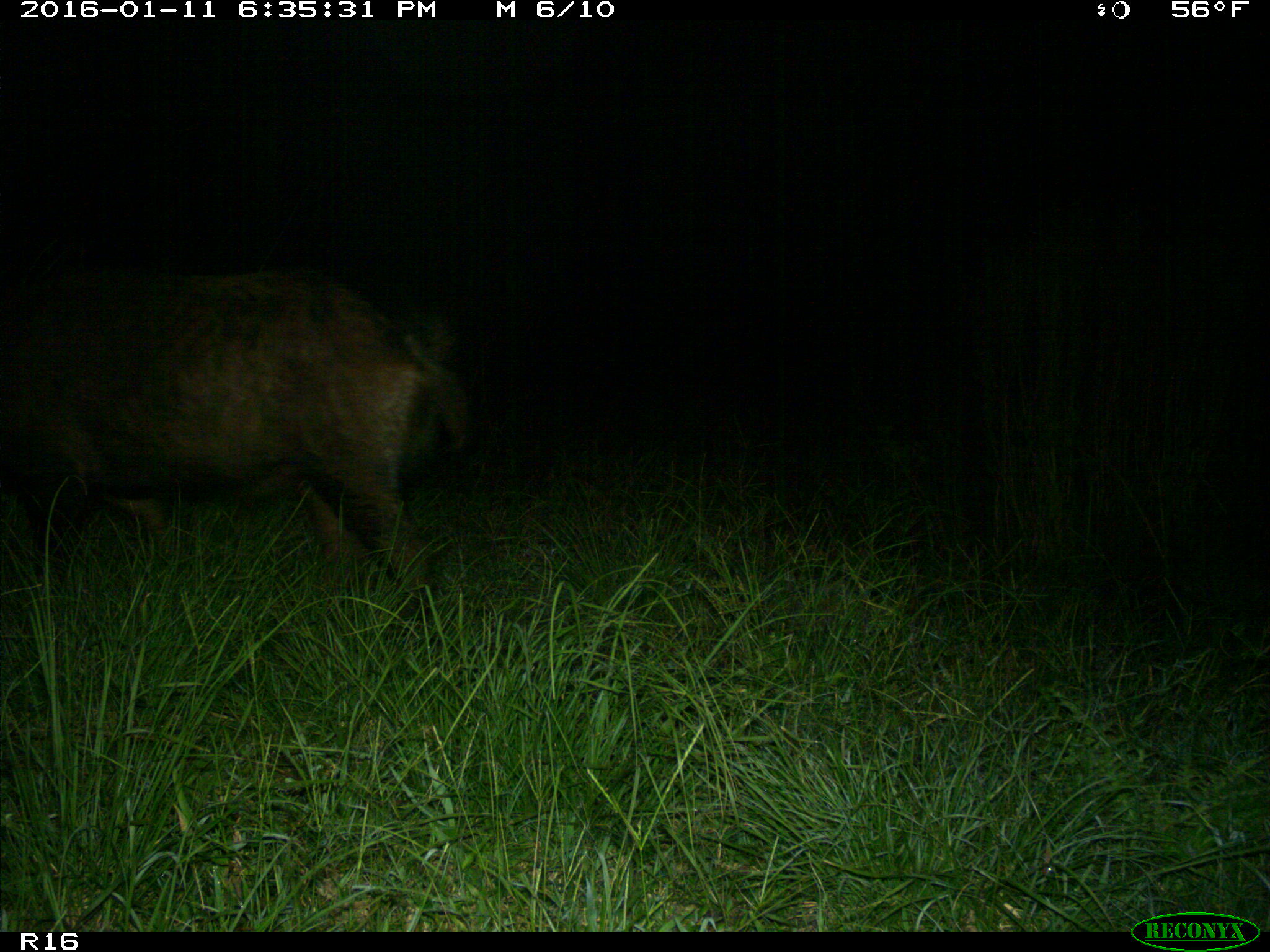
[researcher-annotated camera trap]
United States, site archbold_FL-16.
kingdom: Animalia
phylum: Chordata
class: Mammalia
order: Artiodactyla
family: Suidae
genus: Sus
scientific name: Sus scrofa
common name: wild boar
Sus scrofa (wild boar).